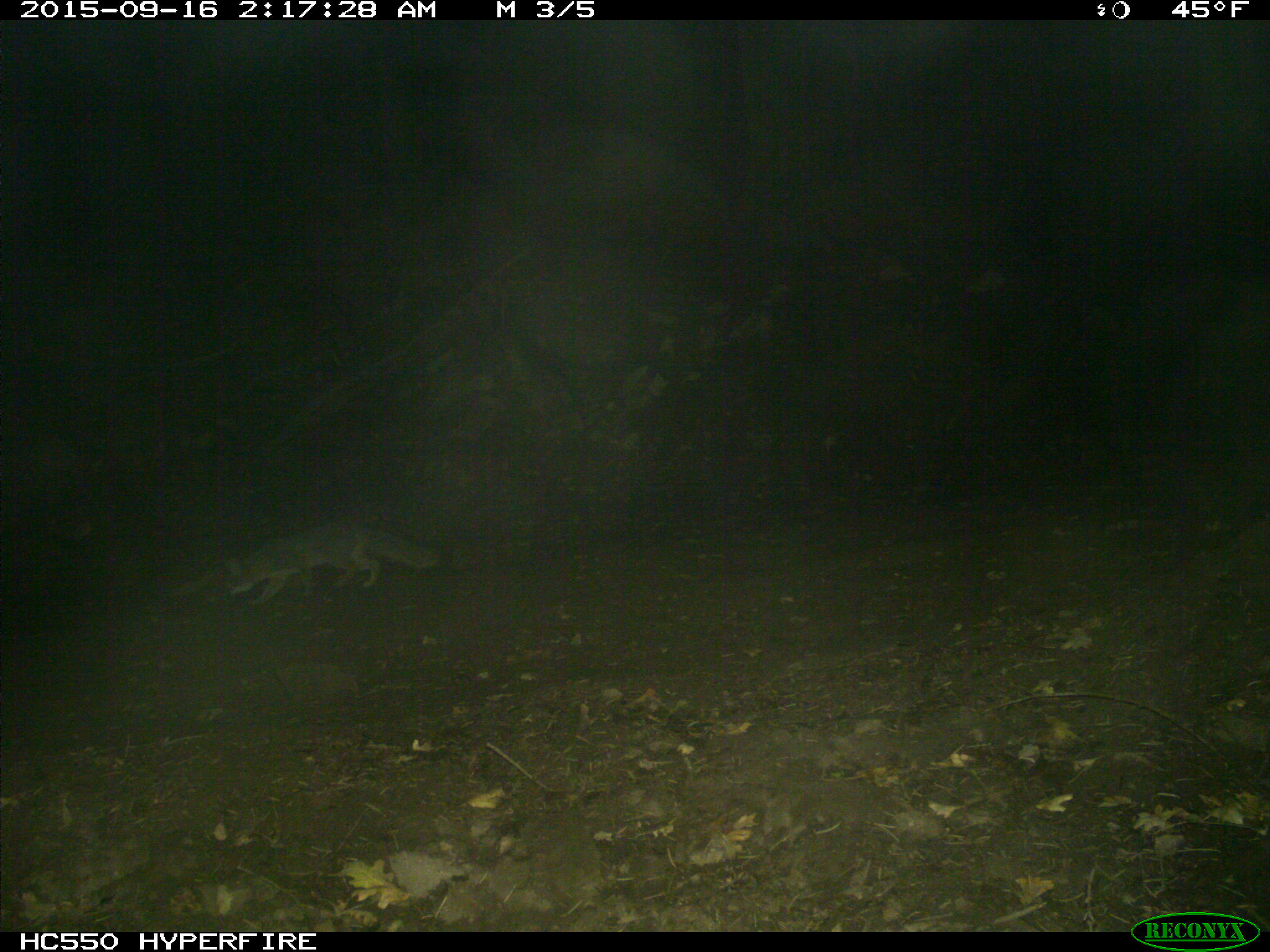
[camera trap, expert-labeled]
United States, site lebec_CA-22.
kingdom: Animalia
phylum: Chordata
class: Mammalia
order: Carnivora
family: Canidae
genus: Urocyon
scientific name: Urocyon cinereoargenteus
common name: gray fox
Urocyon cinereoargenteus (gray fox).